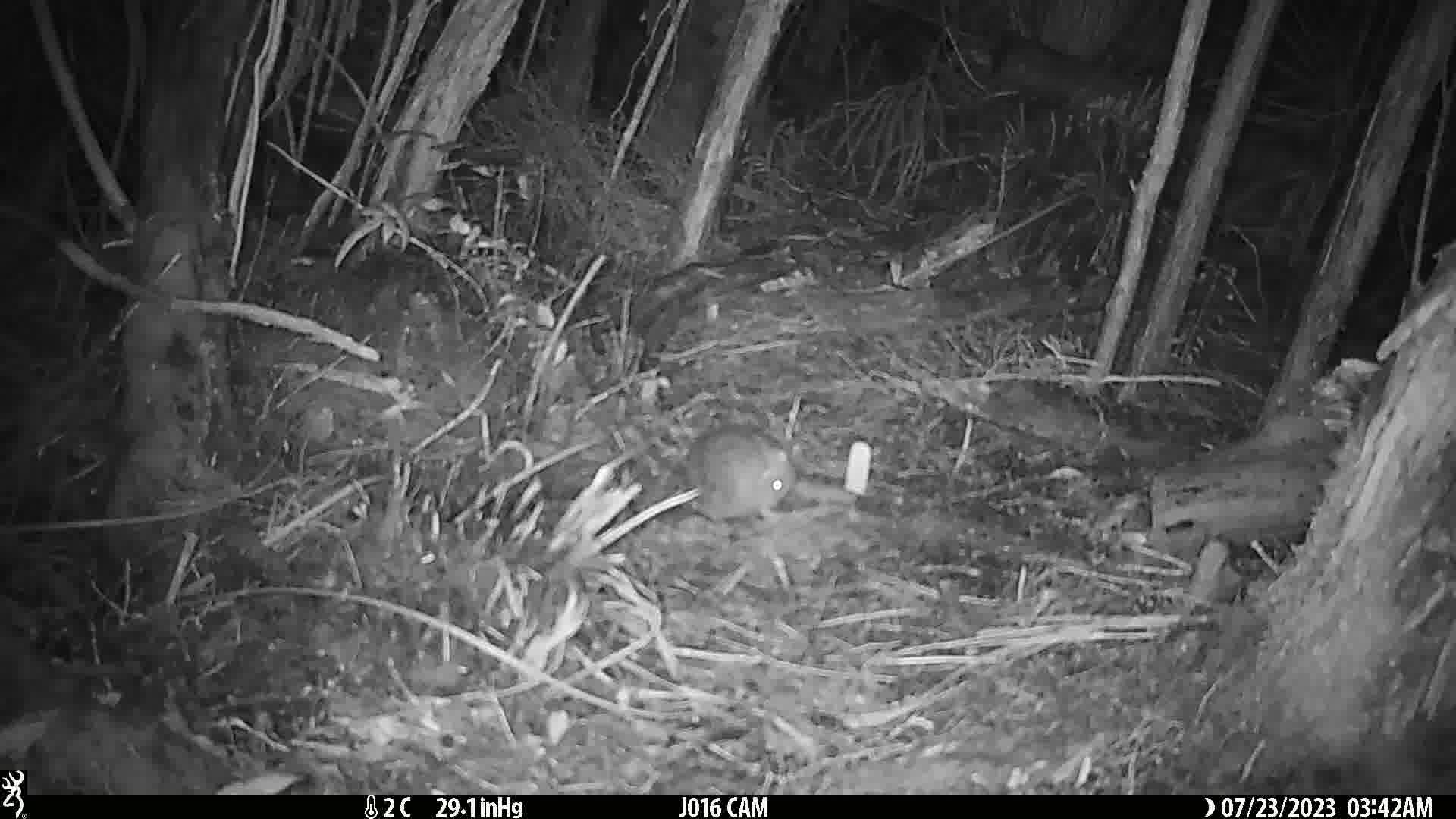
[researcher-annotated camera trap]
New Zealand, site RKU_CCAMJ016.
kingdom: Animalia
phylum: Chordata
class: Mammalia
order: Rodentia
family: Muridae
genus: Rattus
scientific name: Rattus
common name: rat